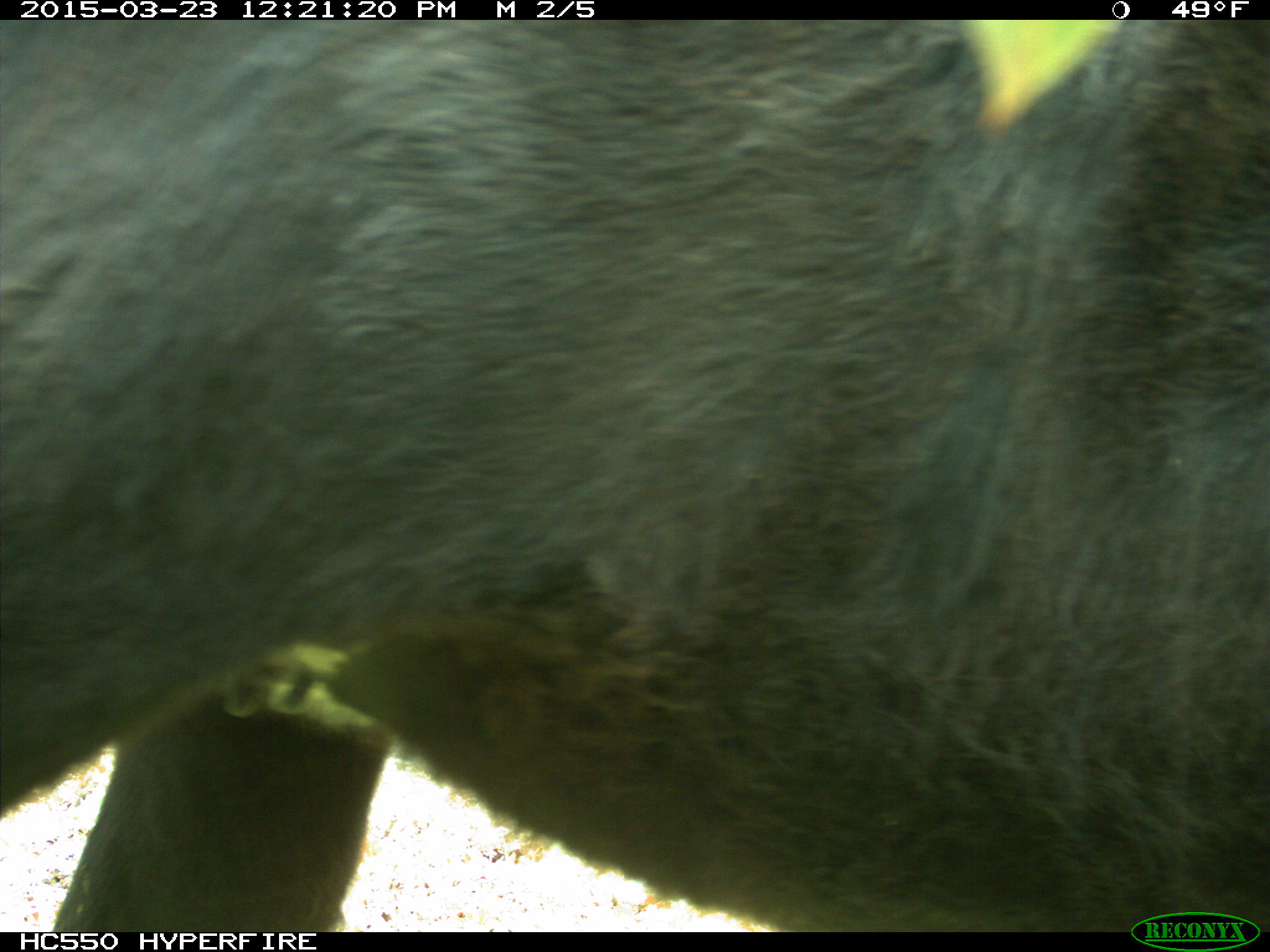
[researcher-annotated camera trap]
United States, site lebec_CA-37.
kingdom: Animalia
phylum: Chordata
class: Mammalia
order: Artiodactyla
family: Bovidae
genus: Bos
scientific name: Bos taurus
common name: domestic cow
Bos taurus (domestic cow).